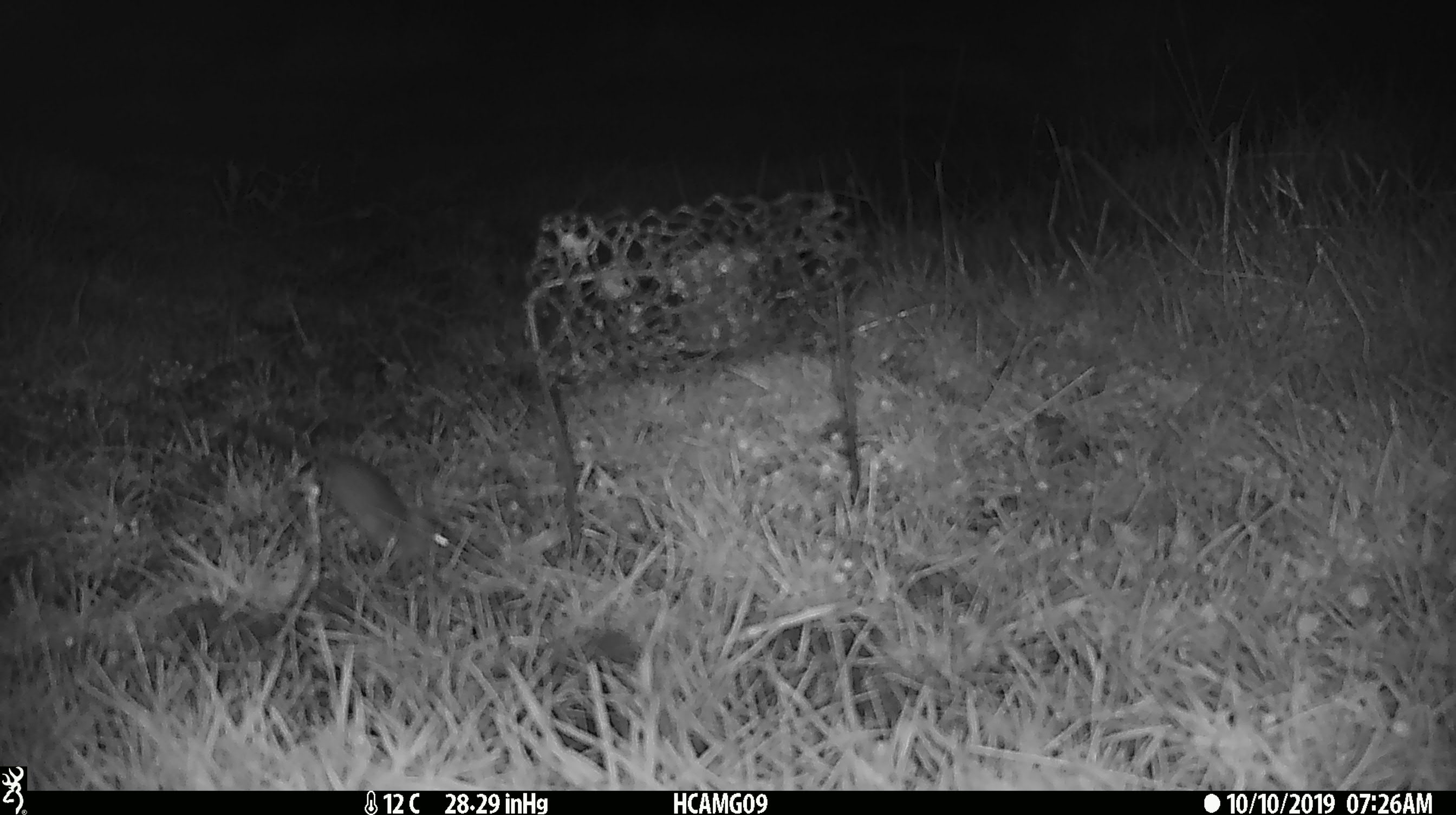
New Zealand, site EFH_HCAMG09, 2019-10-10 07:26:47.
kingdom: Animalia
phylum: Chordata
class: Mammalia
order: Rodentia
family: Muridae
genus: Mus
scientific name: Mus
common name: mouse